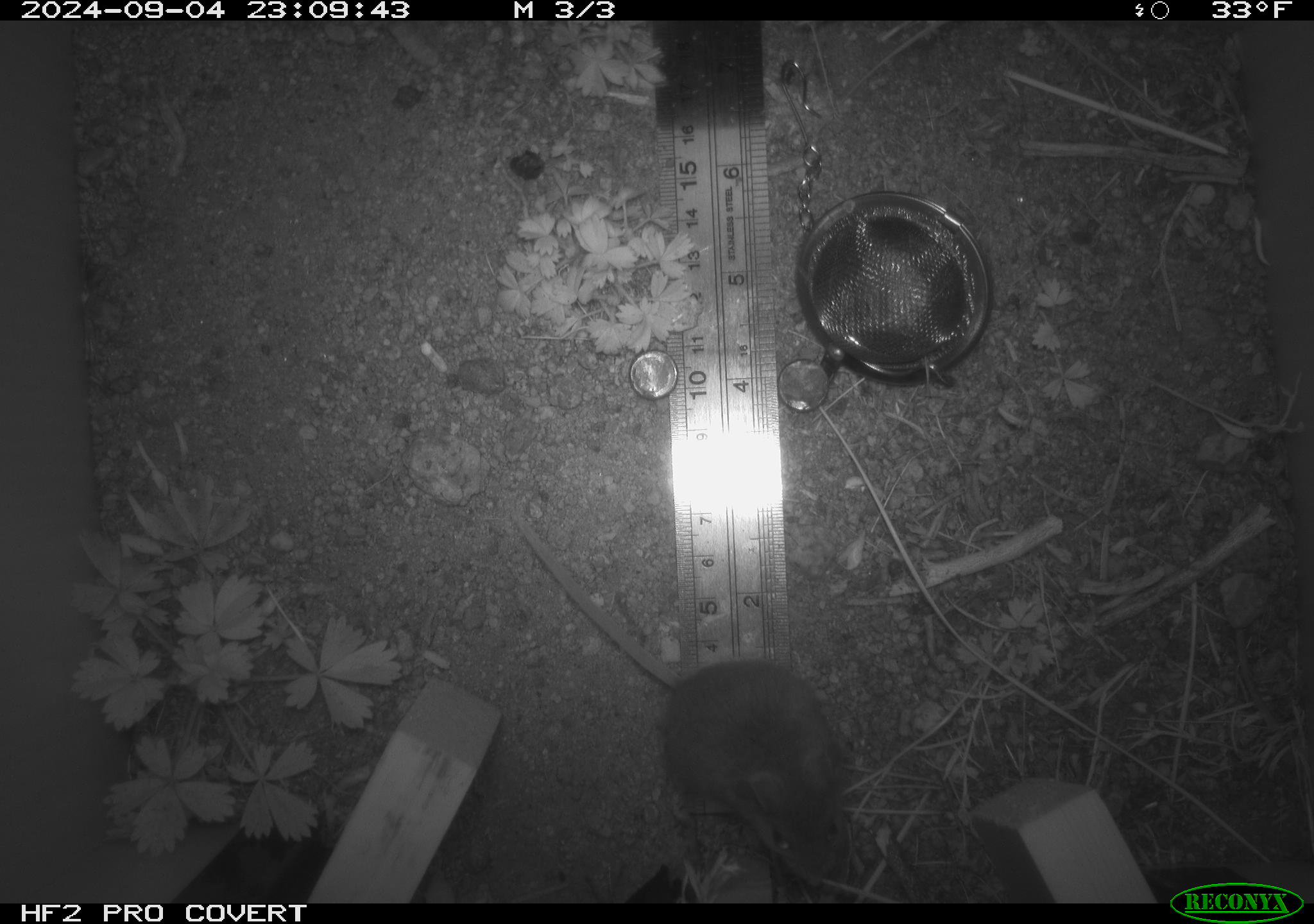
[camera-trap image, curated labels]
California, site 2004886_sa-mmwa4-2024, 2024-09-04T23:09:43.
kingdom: Animalia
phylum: Chordata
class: Mammalia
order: Rodentia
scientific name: Rodentia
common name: mouse species